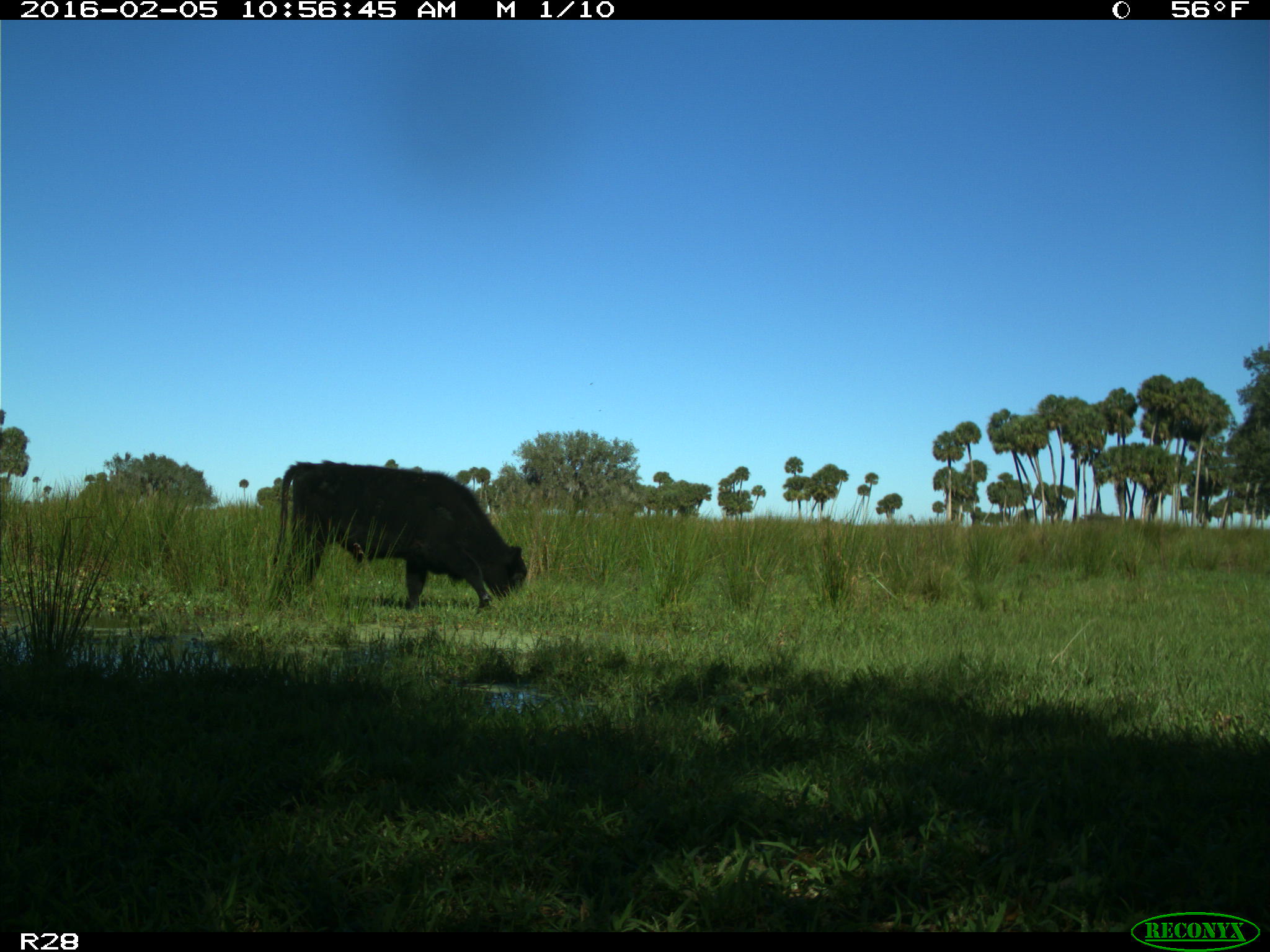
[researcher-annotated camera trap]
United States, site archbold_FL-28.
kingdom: Animalia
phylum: Chordata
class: Mammalia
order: Artiodactyla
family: Bovidae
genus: Bos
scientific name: Bos taurus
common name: domestic cow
Bos taurus (domestic cow).